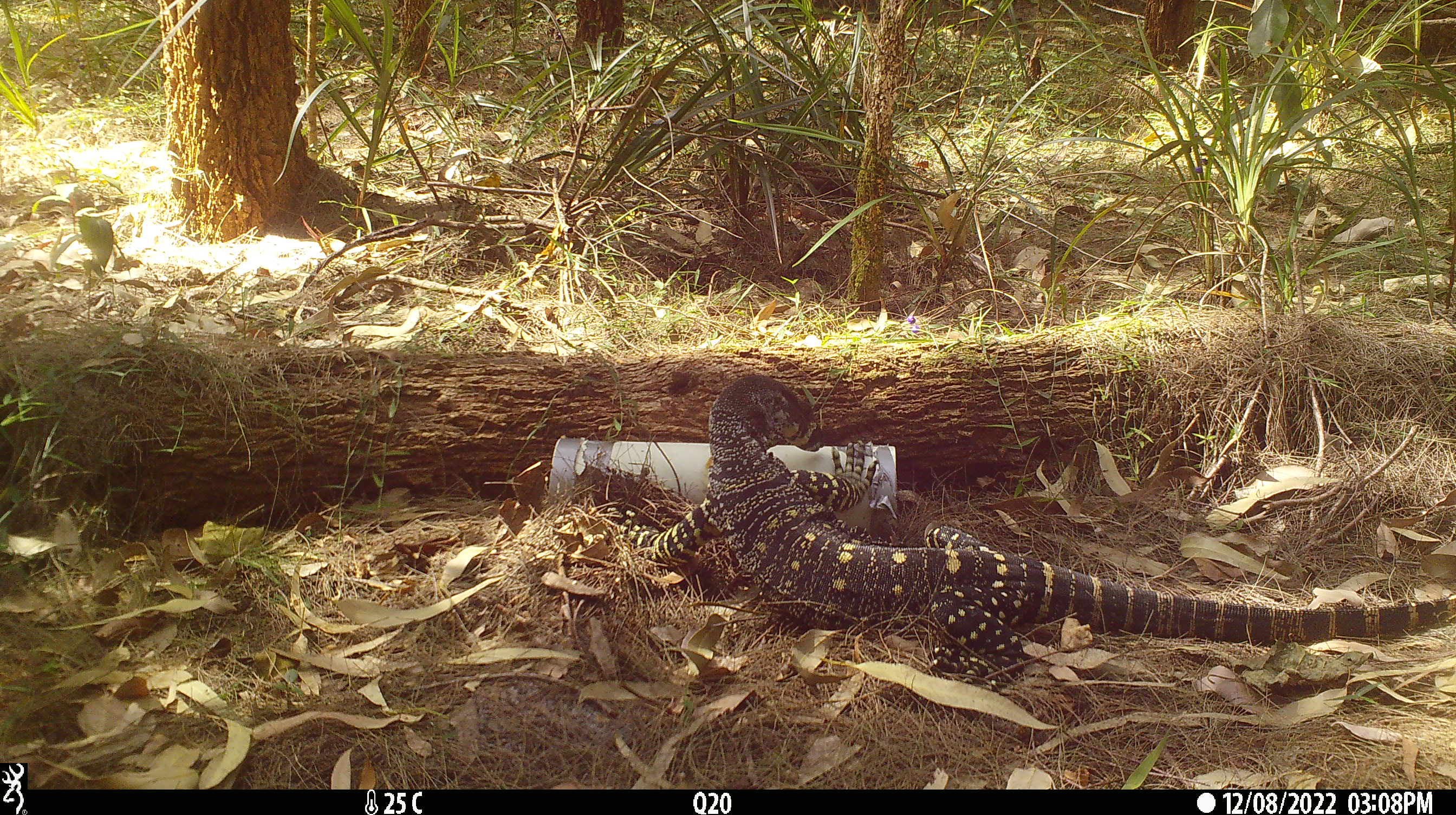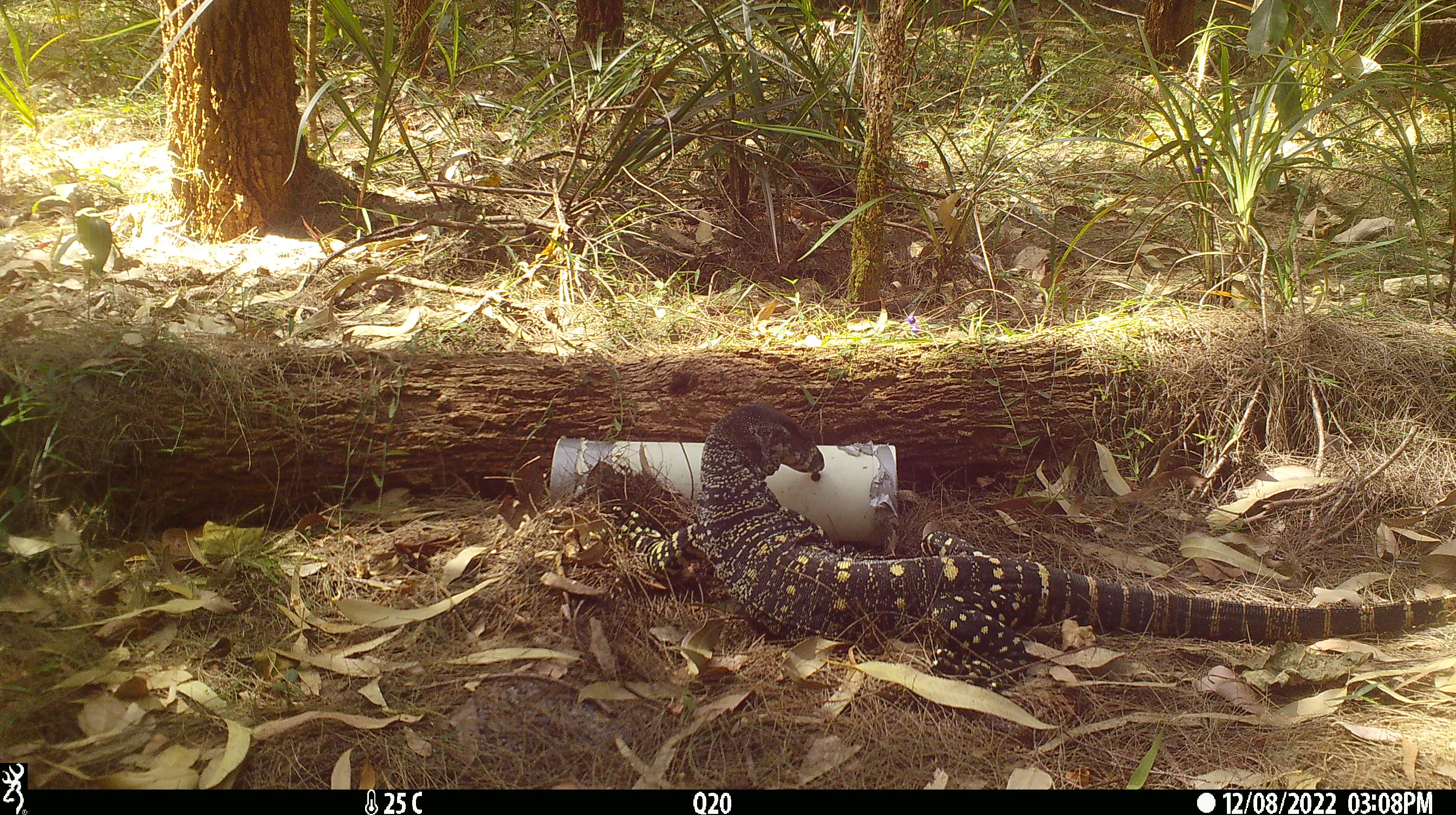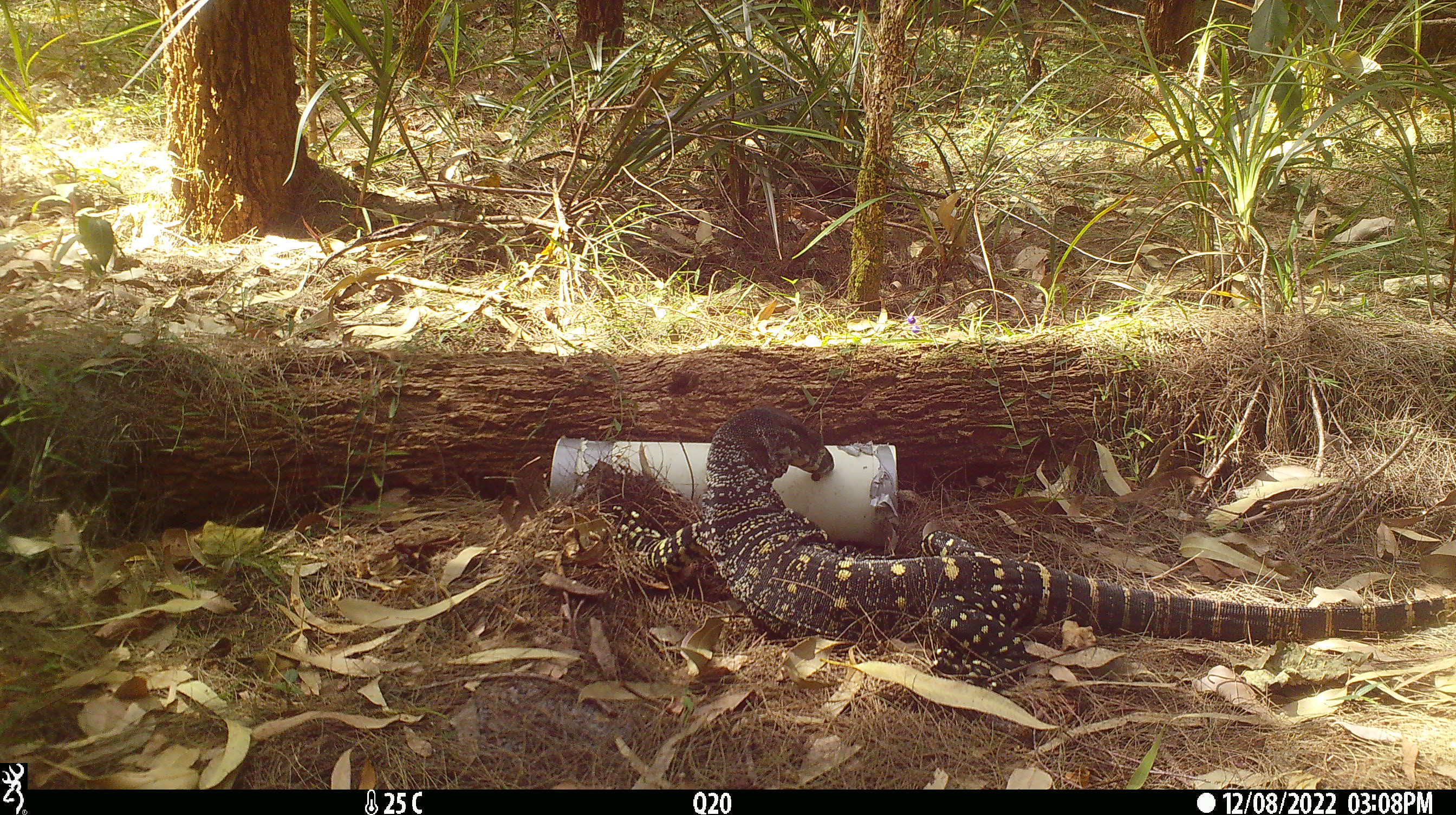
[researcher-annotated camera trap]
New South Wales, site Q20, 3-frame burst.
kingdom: Animalia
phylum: Chordata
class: Reptilia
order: Squamata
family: Varanidae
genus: Varanus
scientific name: Varanus varius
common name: lace monitor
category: goanna